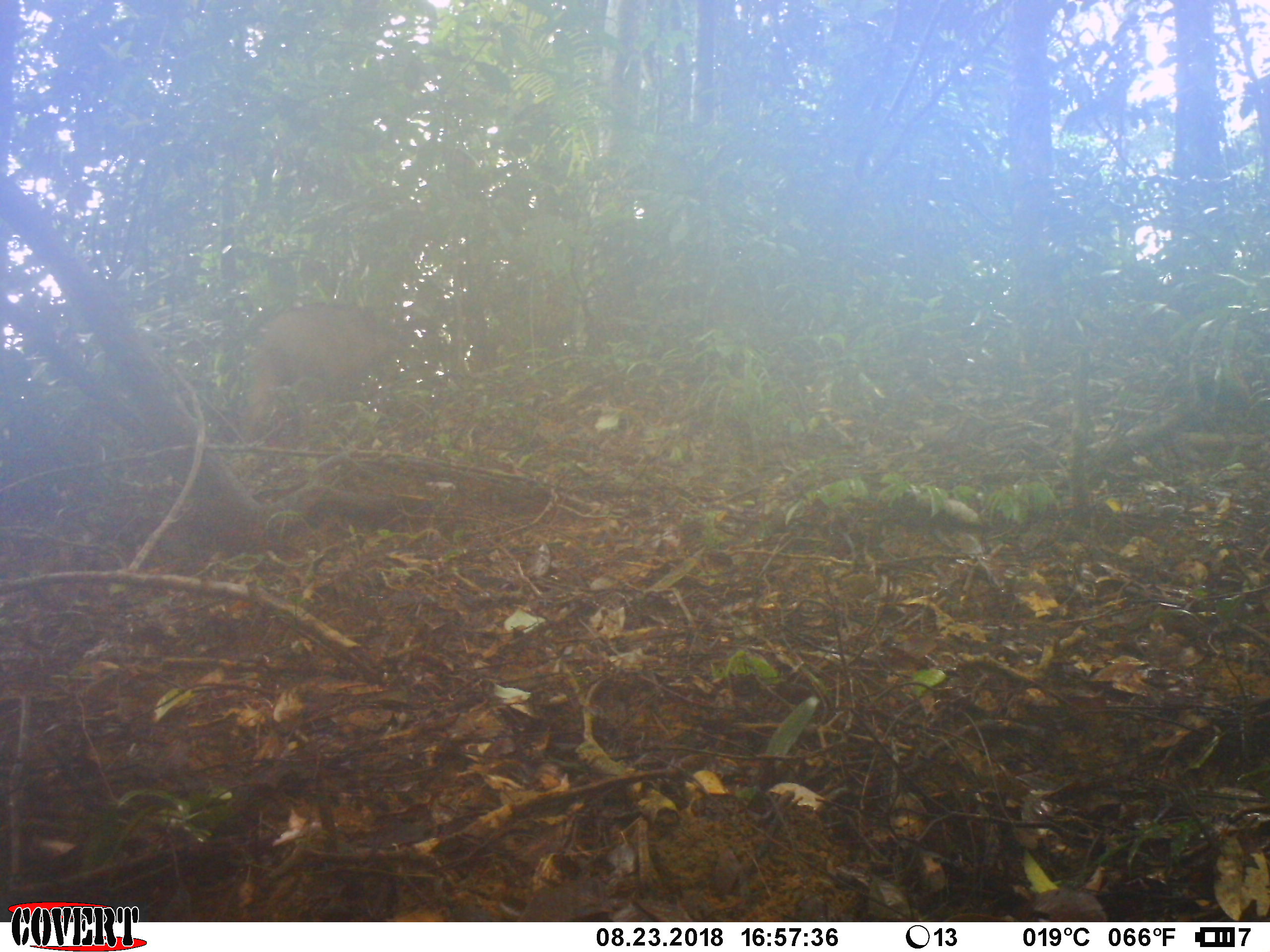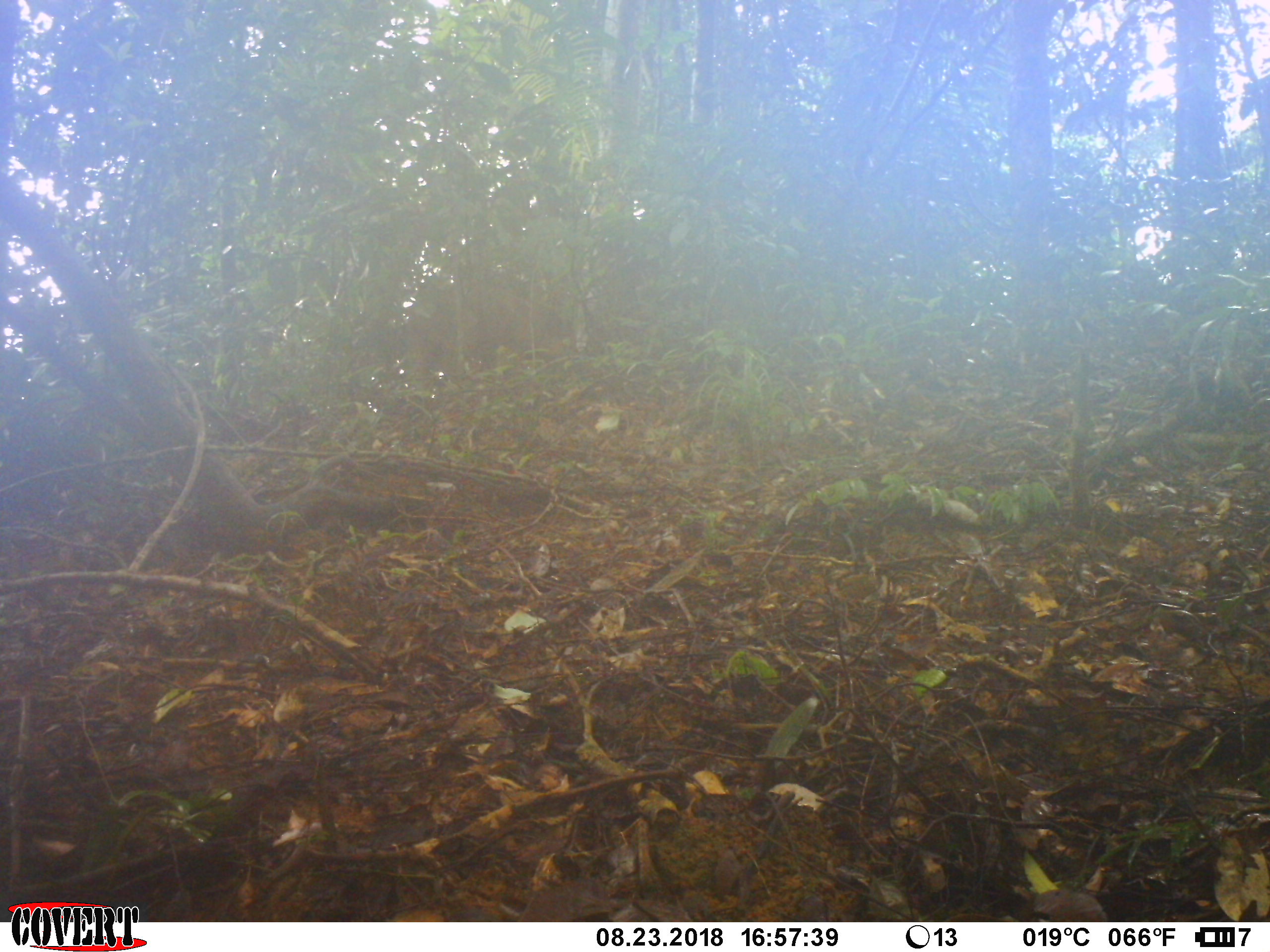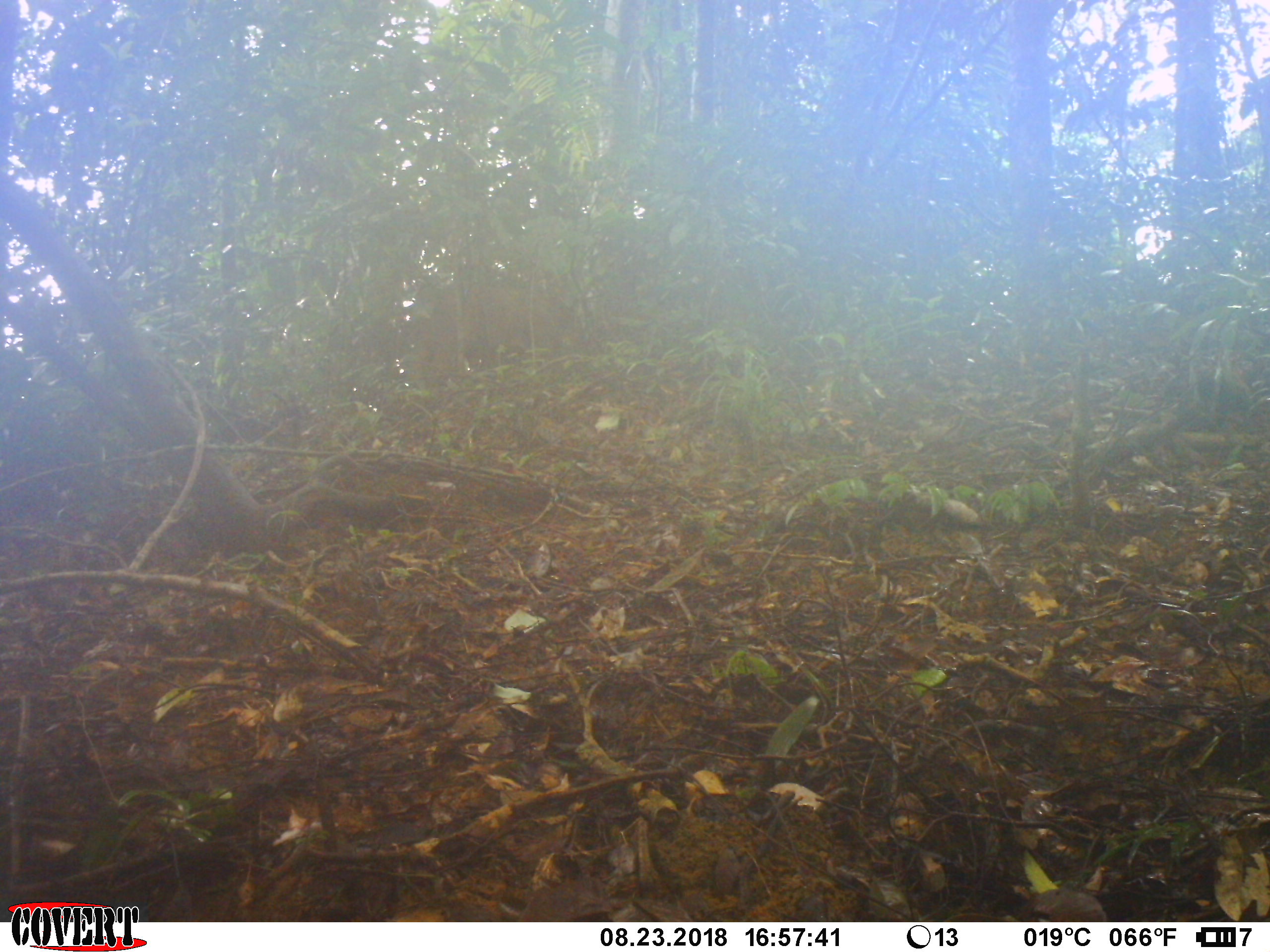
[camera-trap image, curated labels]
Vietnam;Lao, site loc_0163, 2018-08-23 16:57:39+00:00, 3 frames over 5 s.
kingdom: Animalia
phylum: Chordata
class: Mammalia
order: Artiodactyla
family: Suidae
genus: Sus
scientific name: Sus scrofa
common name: eurasian wild pig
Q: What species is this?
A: Eurasian wild pig (Sus scrofa).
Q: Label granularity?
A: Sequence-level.